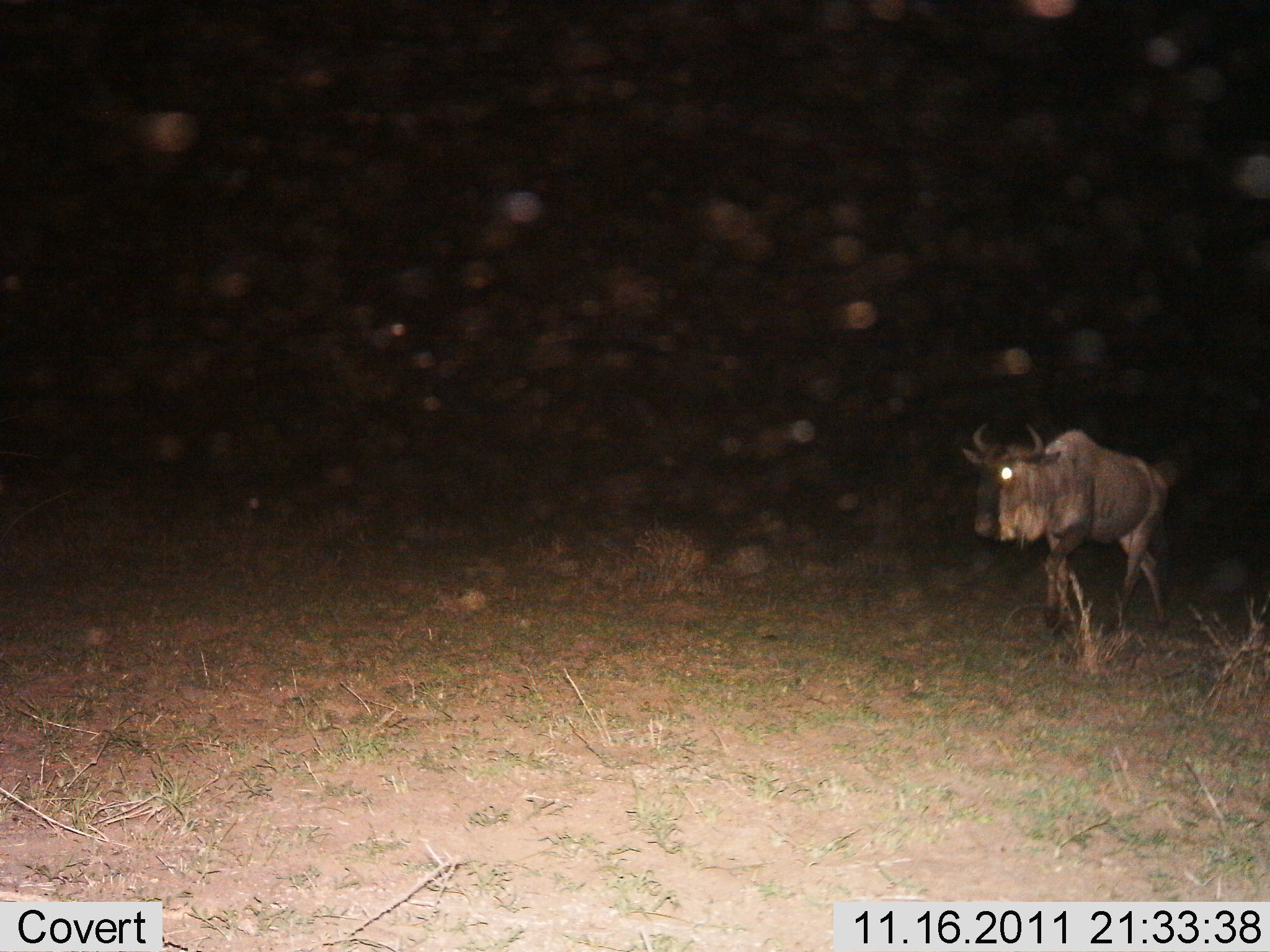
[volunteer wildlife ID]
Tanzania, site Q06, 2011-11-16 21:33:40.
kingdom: Animalia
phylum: Chordata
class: Mammalia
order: Artiodactyla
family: Bovidae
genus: Connochaetes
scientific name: Connochaetes taurinus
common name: blue wildebeest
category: wildebeest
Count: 1.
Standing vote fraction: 21%.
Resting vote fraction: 0%.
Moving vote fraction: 86%.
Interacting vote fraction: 0%.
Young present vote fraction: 0%.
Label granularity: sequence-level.